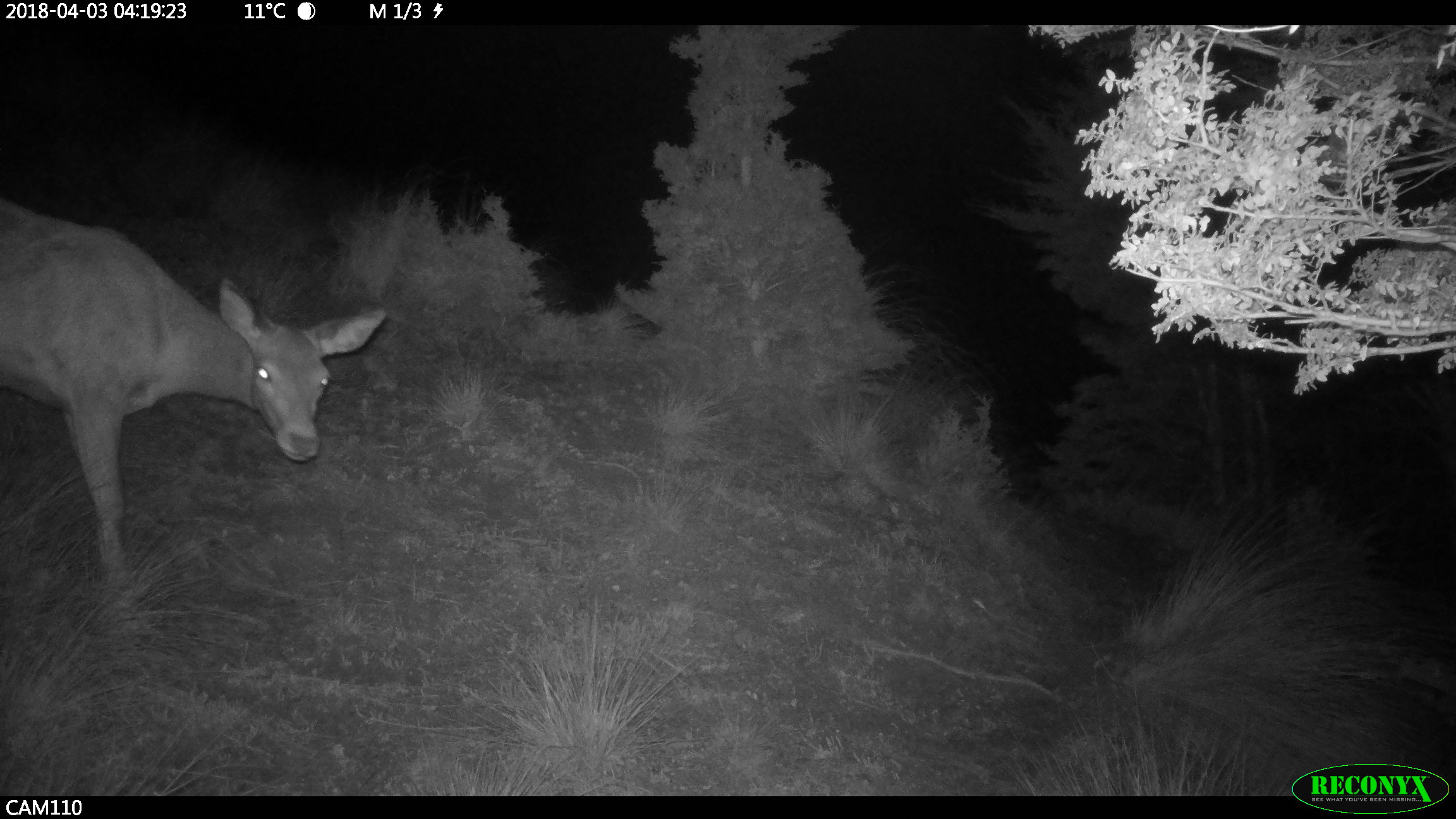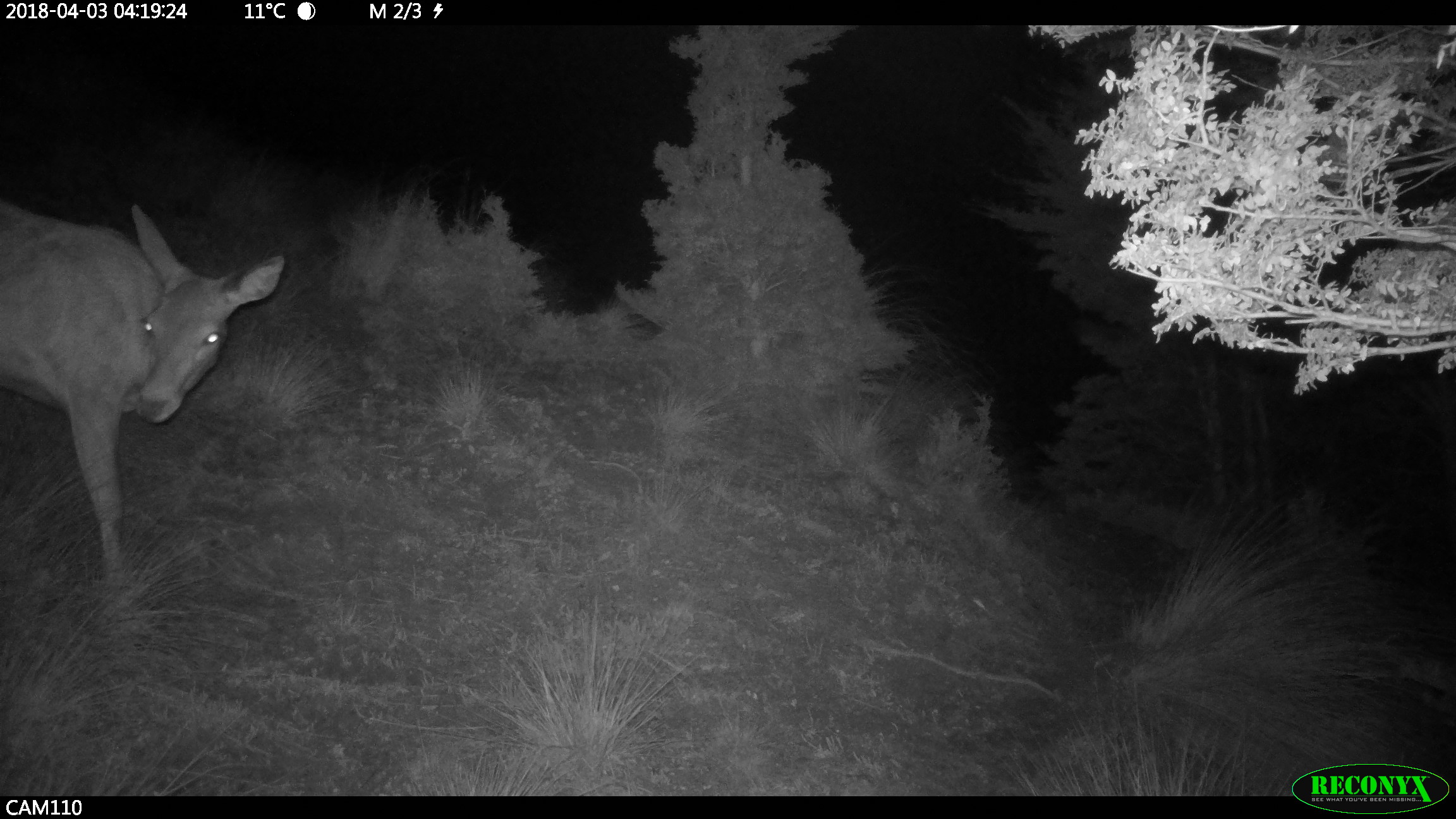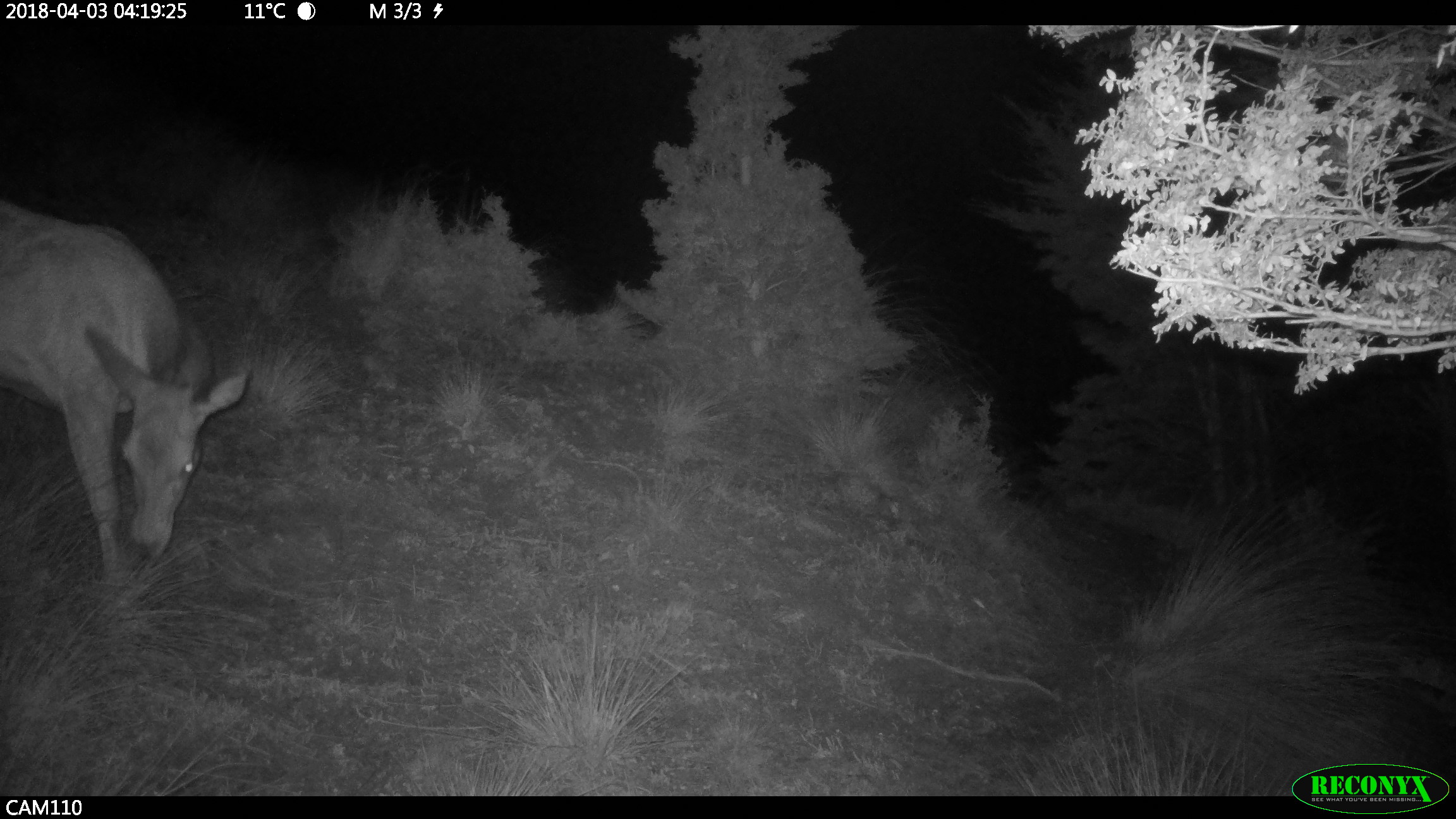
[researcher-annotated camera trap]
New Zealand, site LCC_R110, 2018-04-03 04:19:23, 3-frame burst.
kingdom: Animalia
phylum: Chordata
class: Mammalia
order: Artiodactyla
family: Cervidae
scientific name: Cervidae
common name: deer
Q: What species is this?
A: Deer (Cervidae).